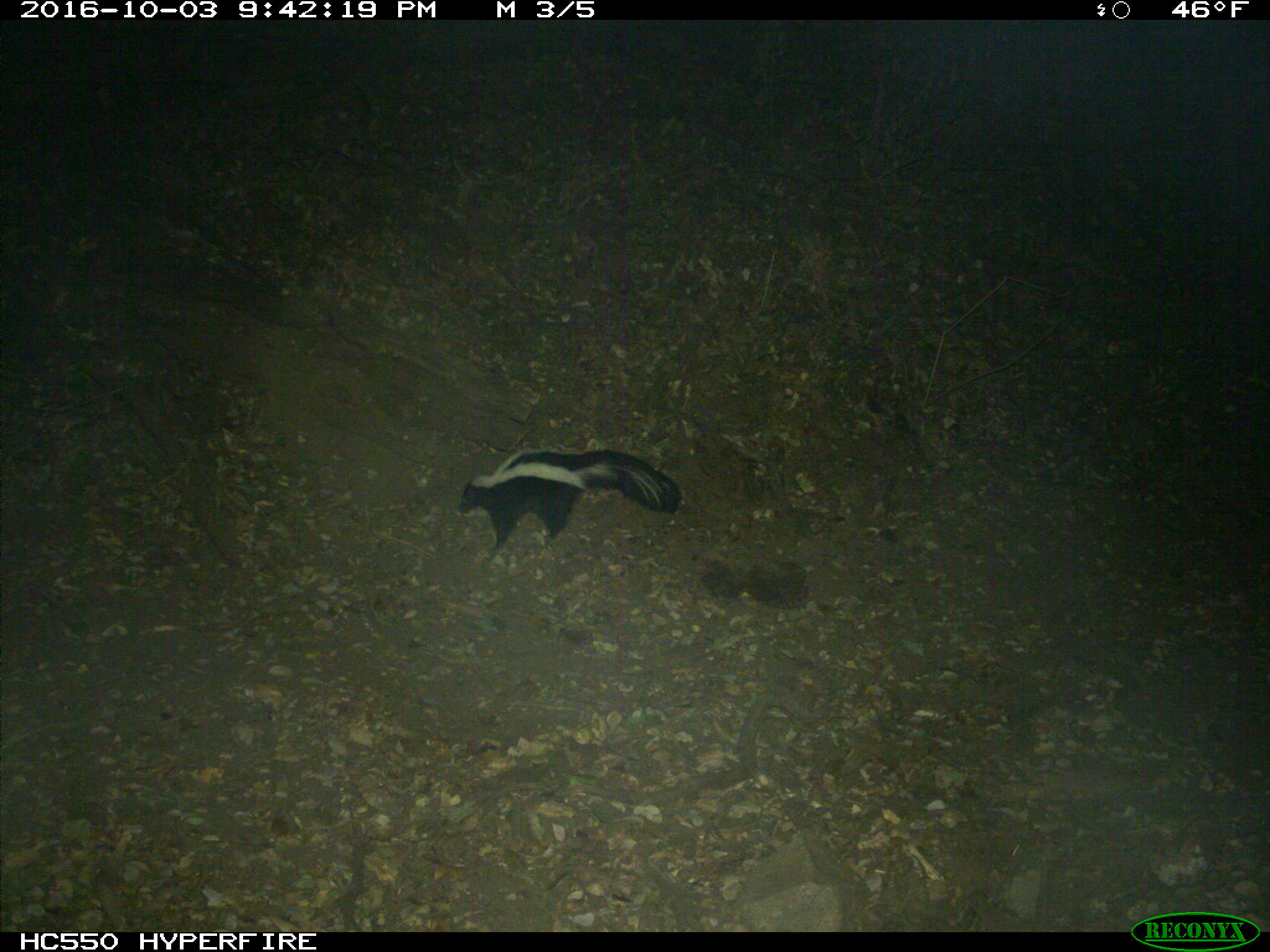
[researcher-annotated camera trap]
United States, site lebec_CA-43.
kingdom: Animalia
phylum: Chordata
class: Mammalia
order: Carnivora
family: Mephitidae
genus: Mephitis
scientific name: Mephitis mephitis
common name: striped skunk